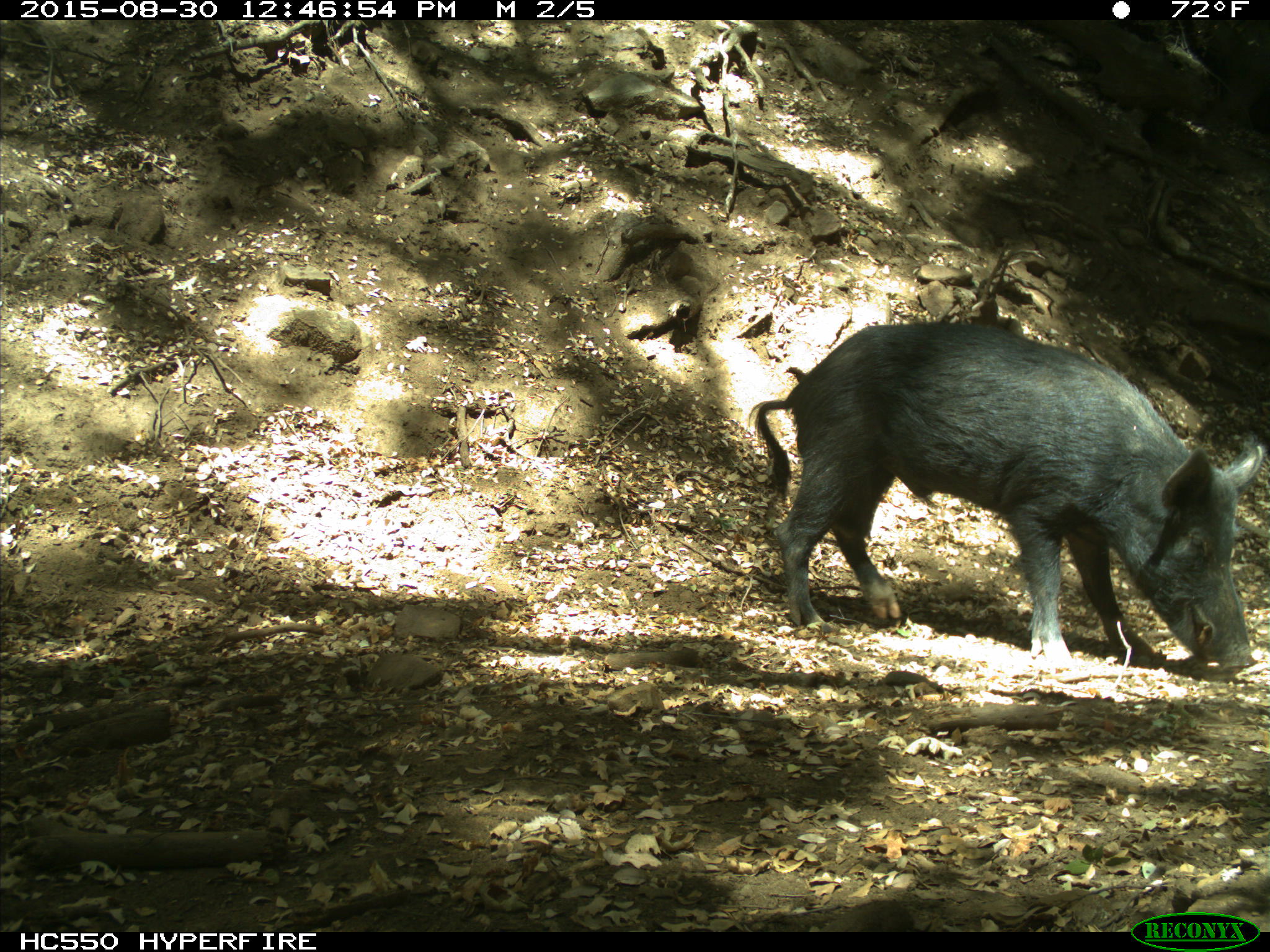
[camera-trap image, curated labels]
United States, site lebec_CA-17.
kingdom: Animalia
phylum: Chordata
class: Mammalia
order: Artiodactyla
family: Suidae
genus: Sus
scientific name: Sus scrofa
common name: wild boar